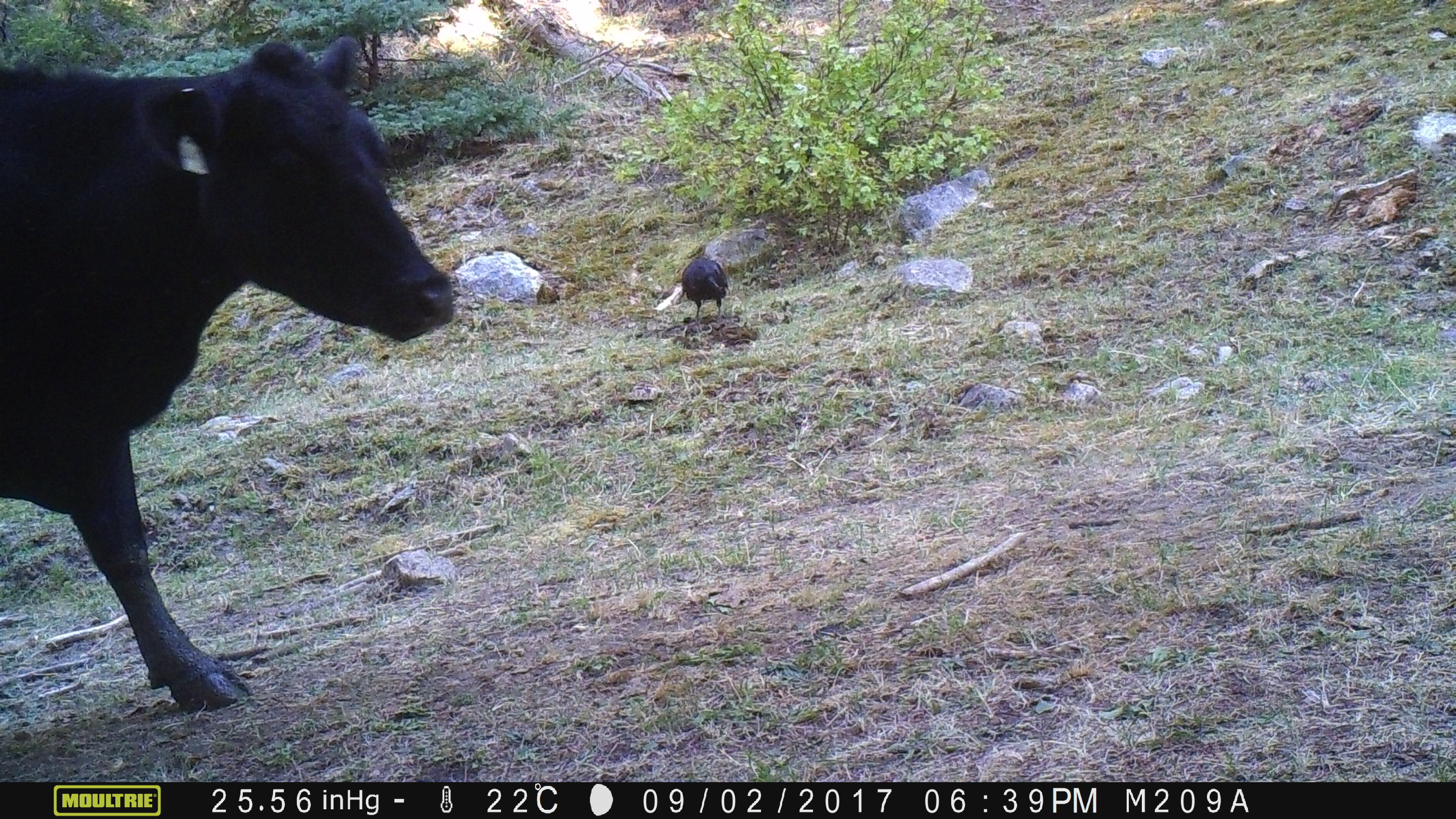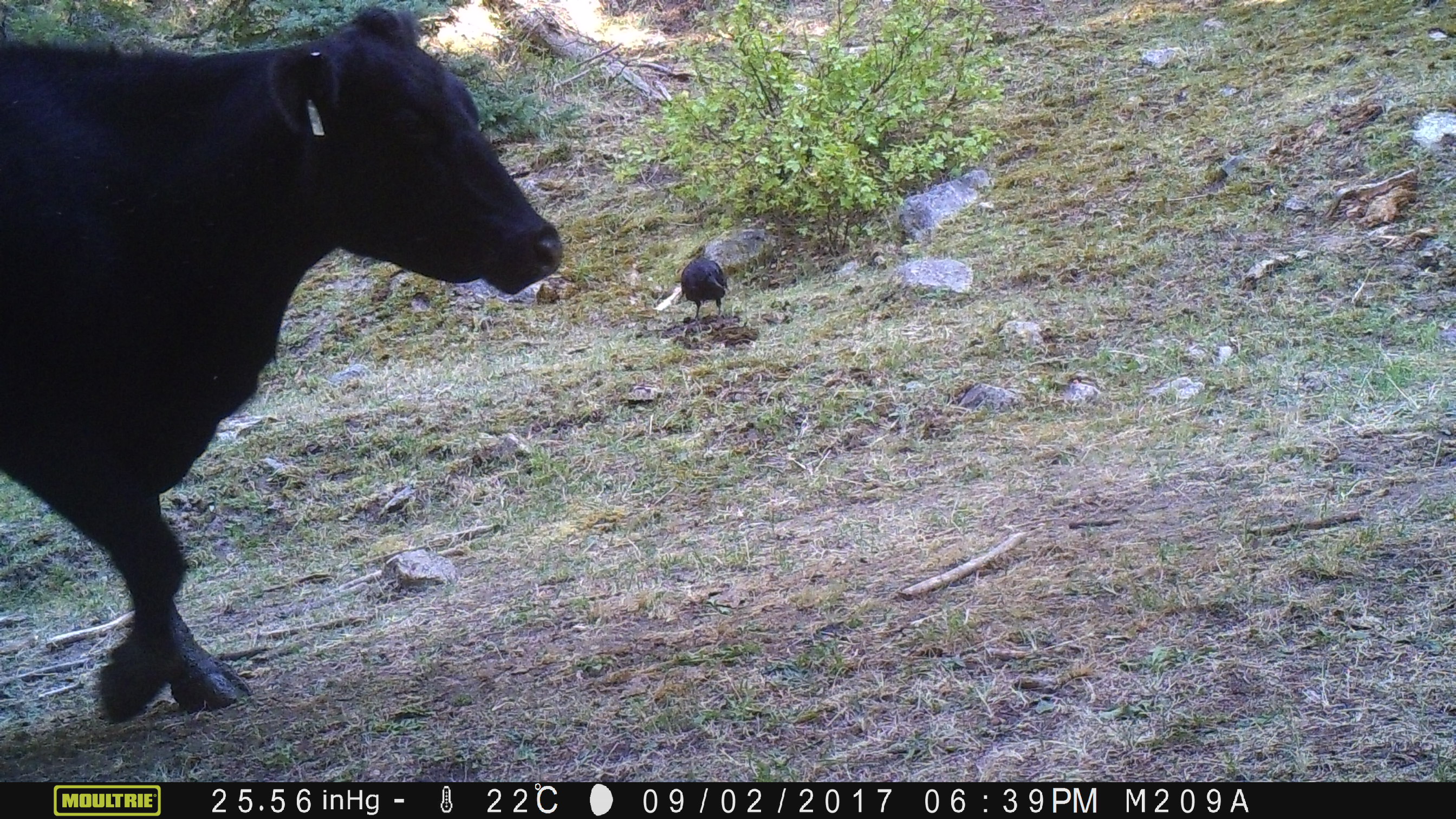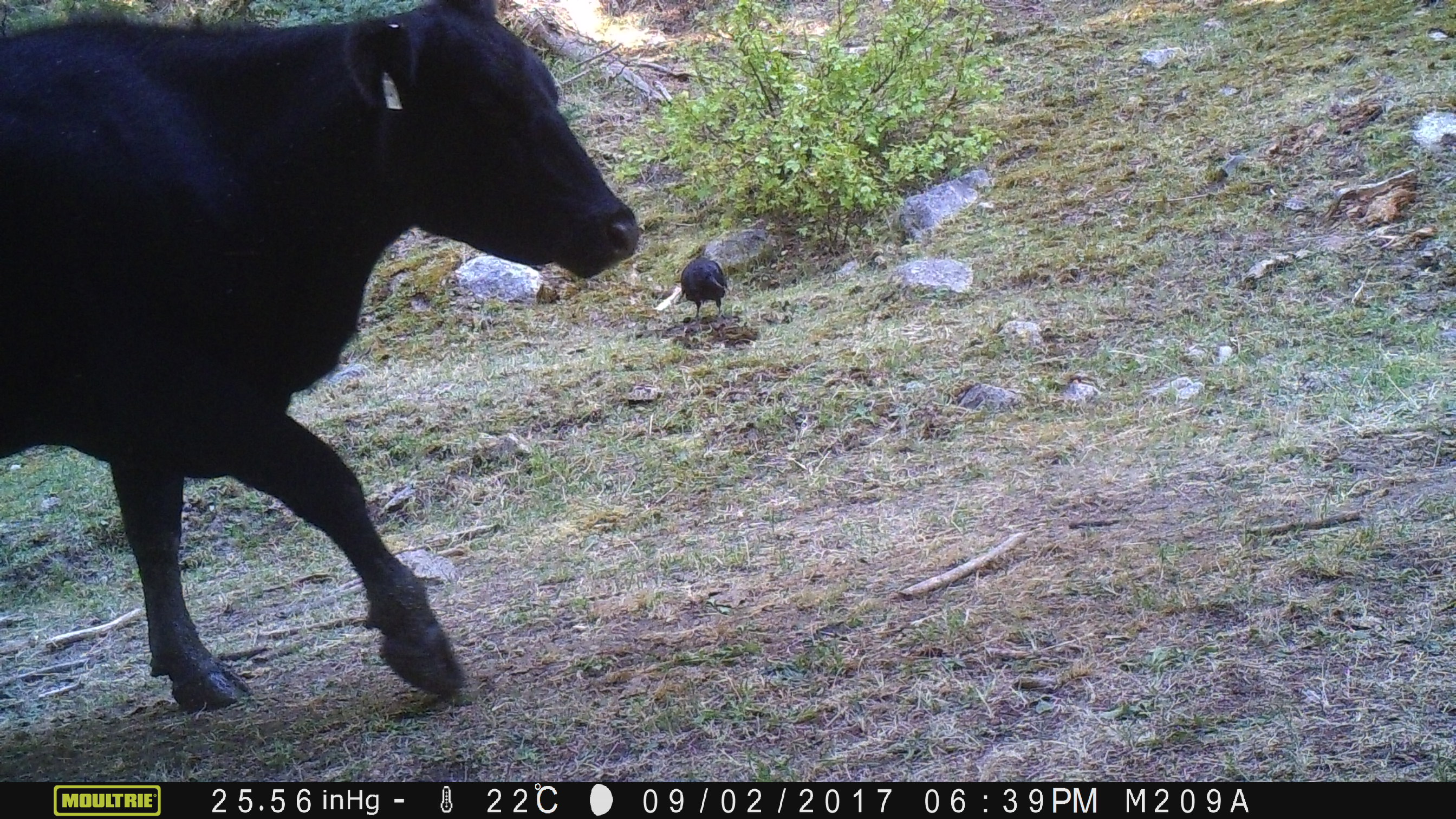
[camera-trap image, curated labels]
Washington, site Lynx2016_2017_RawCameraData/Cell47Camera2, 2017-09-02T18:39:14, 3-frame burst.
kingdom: Animalia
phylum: Chordata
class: Aves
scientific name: Aves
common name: birds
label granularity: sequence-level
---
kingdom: Animalia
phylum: Chordata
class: Mammalia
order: Artiodactyla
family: Bovidae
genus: Bos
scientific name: Bos taurus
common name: domestic cattle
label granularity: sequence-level